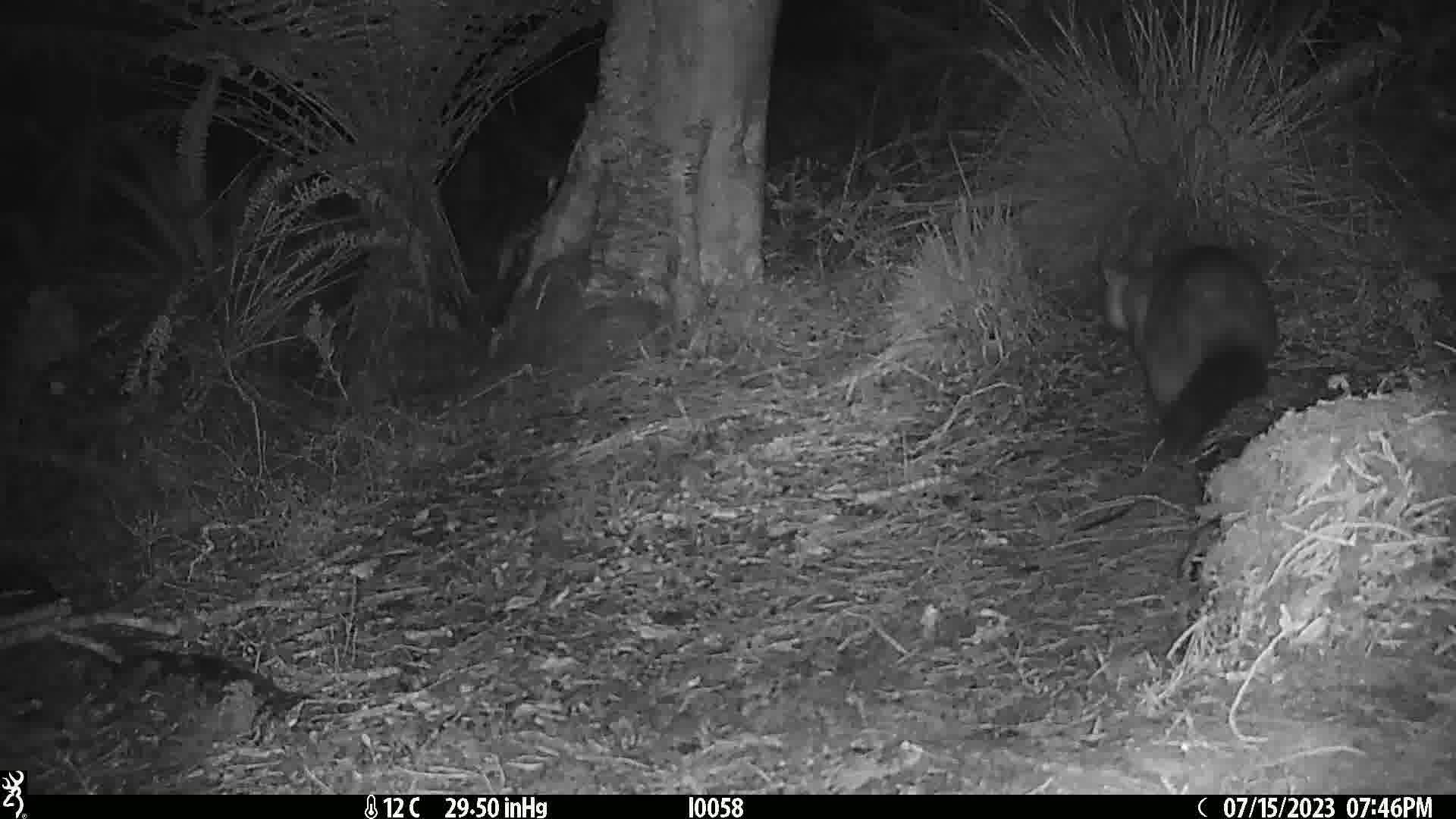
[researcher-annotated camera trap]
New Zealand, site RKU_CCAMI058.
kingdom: Animalia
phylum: Chordata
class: Mammalia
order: Diprotodontia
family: Phalangeridae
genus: Trichosurus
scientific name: Trichosurus vulpecula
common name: common brushtail possum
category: possum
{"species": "possum (common brushtail possum) (Trichosurus vulpecula)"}